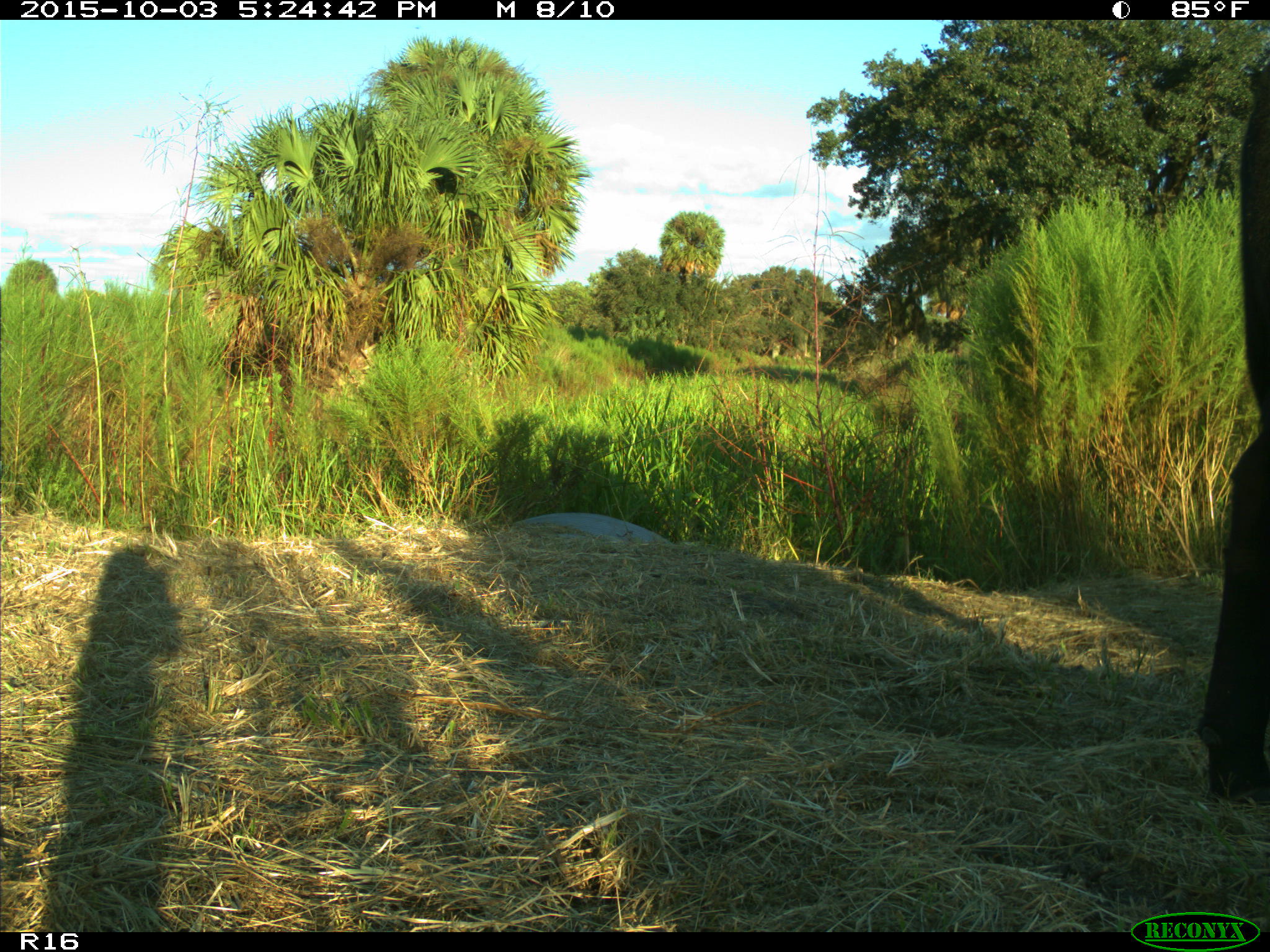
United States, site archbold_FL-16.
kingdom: Animalia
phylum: Chordata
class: Mammalia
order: Artiodactyla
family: Bovidae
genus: Bos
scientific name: Bos taurus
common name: domestic cow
Bos taurus (domestic cow).